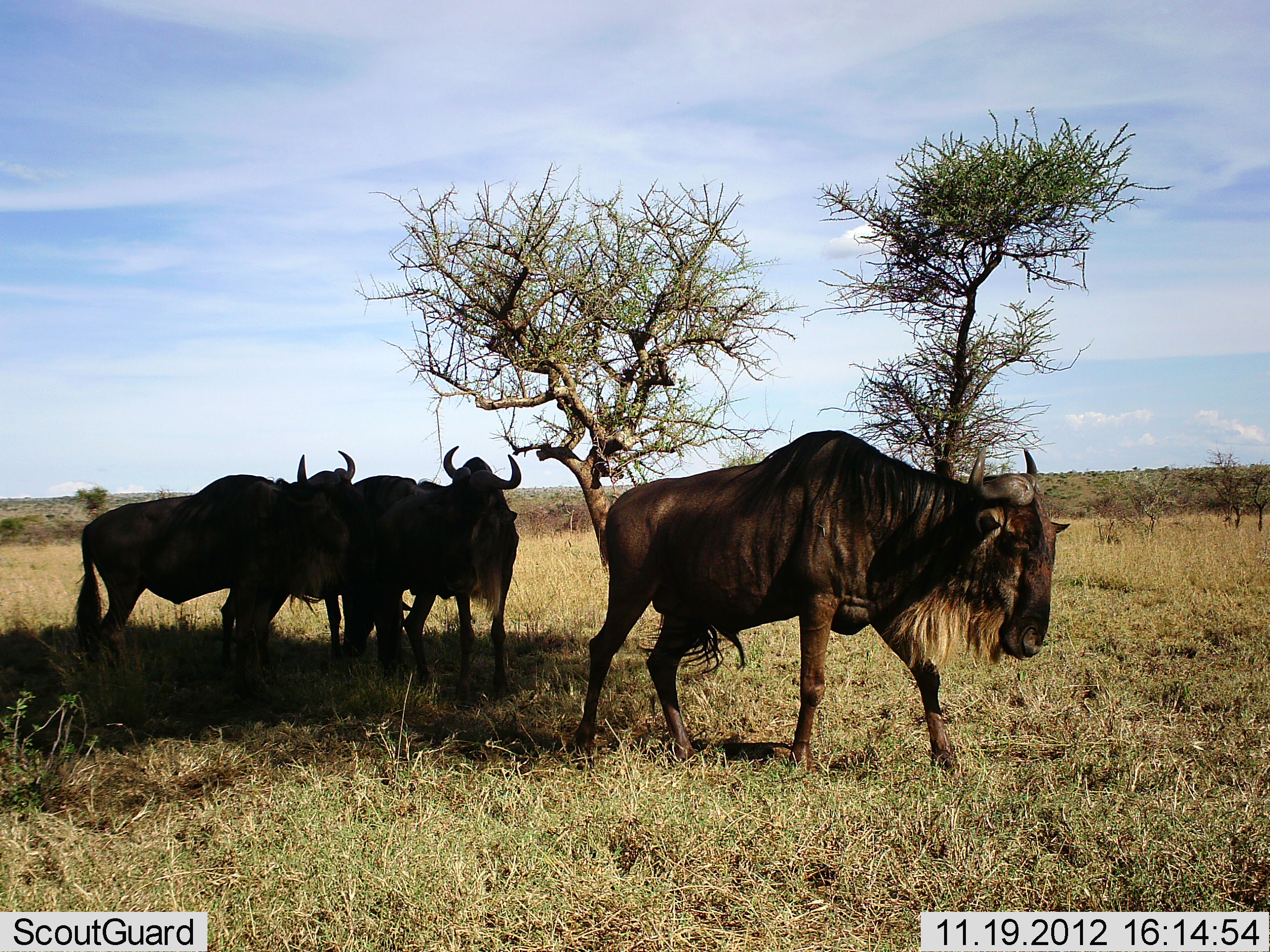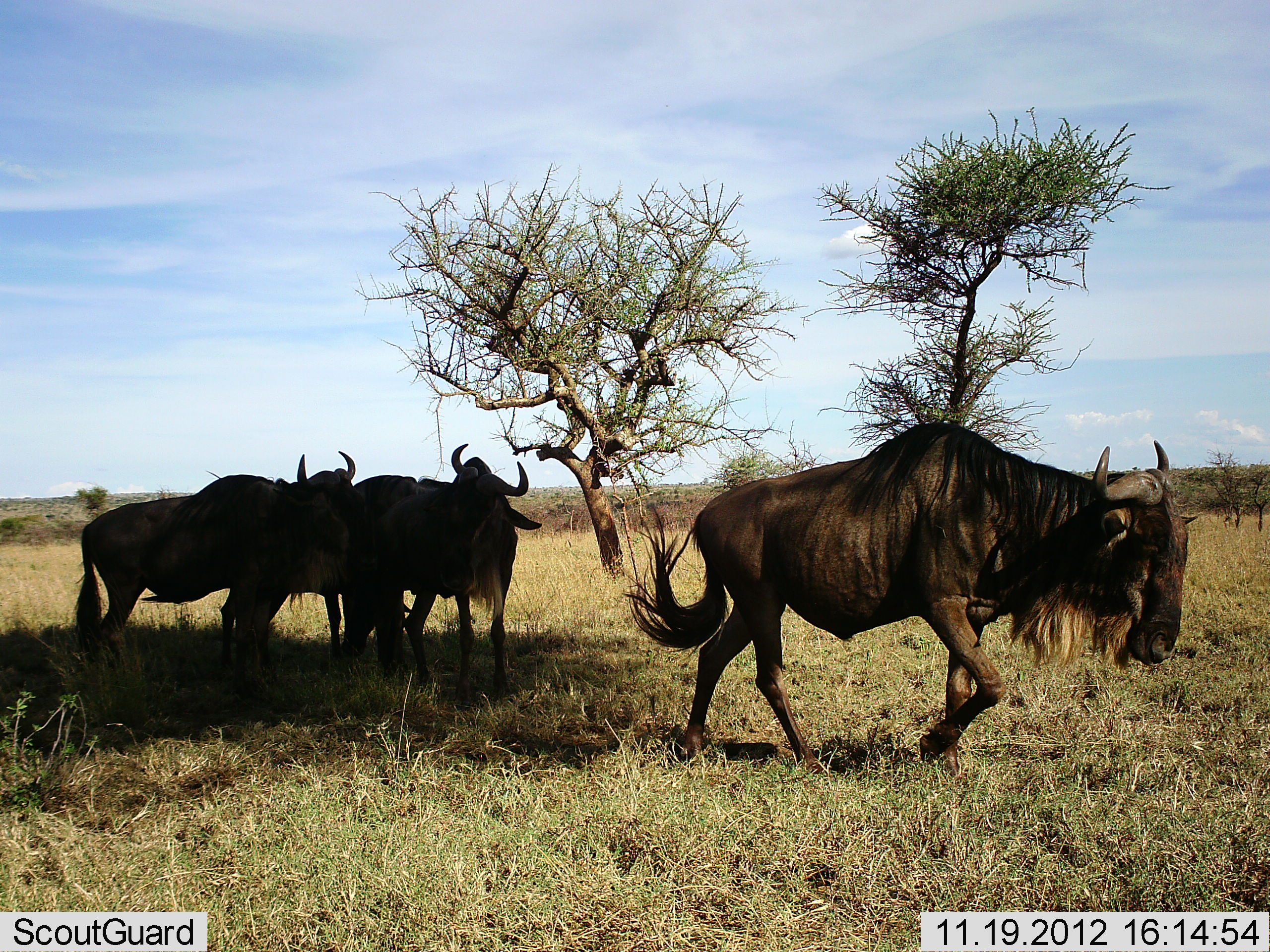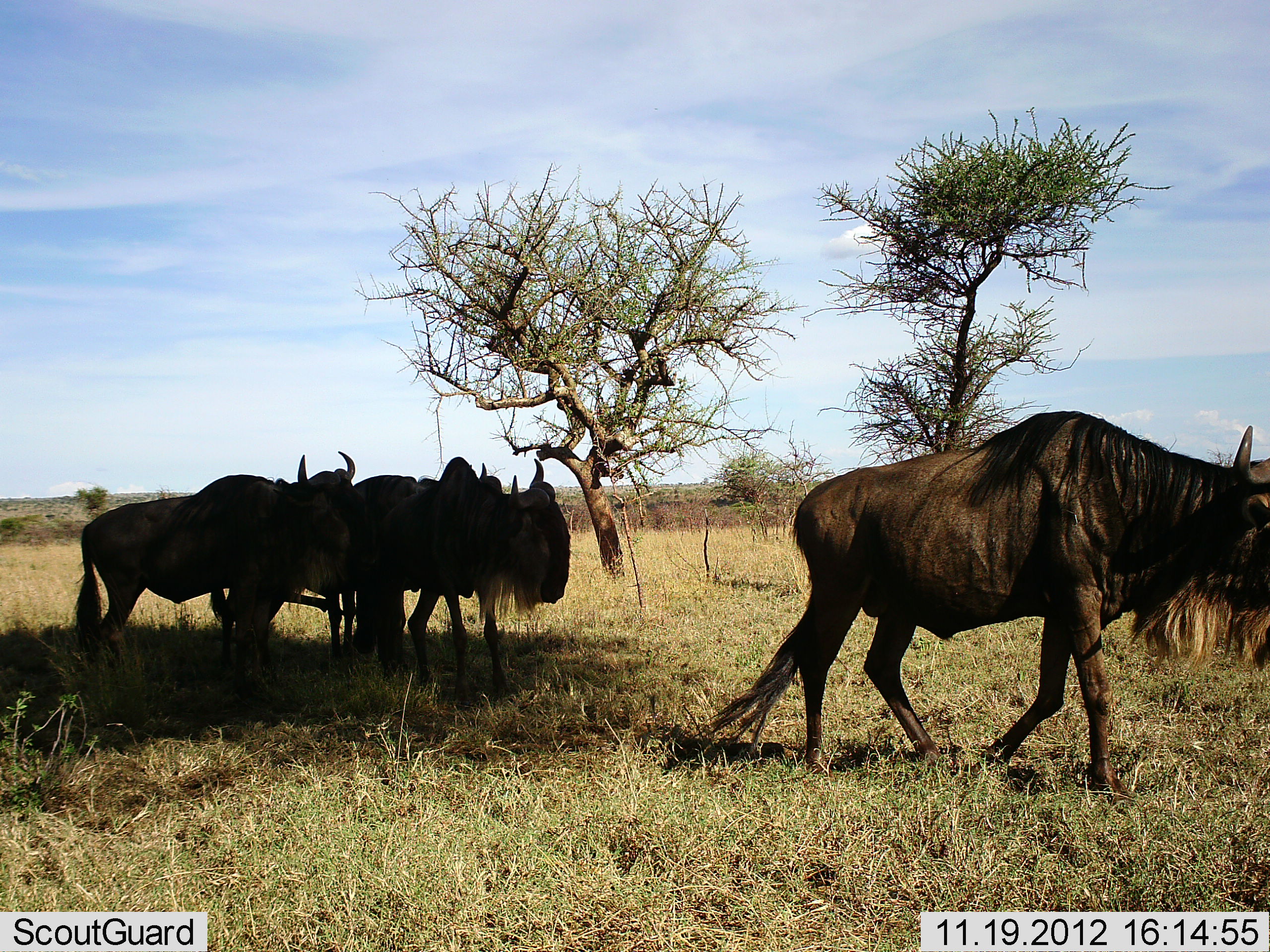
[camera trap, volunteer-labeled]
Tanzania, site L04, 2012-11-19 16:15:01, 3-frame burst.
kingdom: Animalia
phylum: Chordata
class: Mammalia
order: Artiodactyla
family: Bovidae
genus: Connochaetes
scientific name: Connochaetes taurinus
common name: blue wildebeest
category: wildebeest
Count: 4.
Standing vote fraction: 100%.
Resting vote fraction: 0%.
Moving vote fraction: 80%.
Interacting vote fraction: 10%.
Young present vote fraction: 0%.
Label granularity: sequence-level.